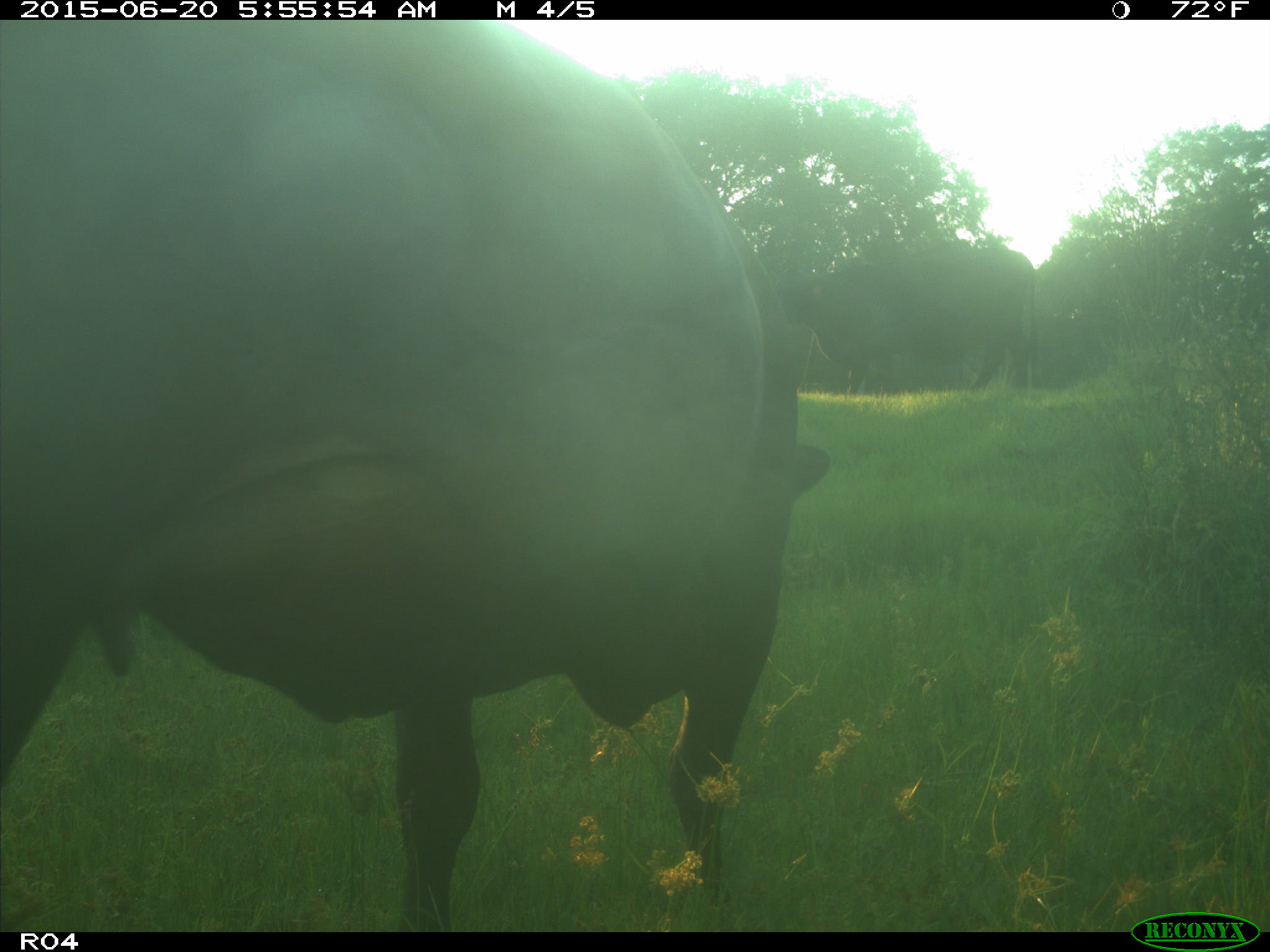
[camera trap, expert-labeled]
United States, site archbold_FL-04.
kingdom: Animalia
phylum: Chordata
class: Mammalia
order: Artiodactyla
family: Bovidae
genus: Bos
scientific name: Bos taurus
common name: domestic cow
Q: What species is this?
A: Bos taurus (domestic cow).